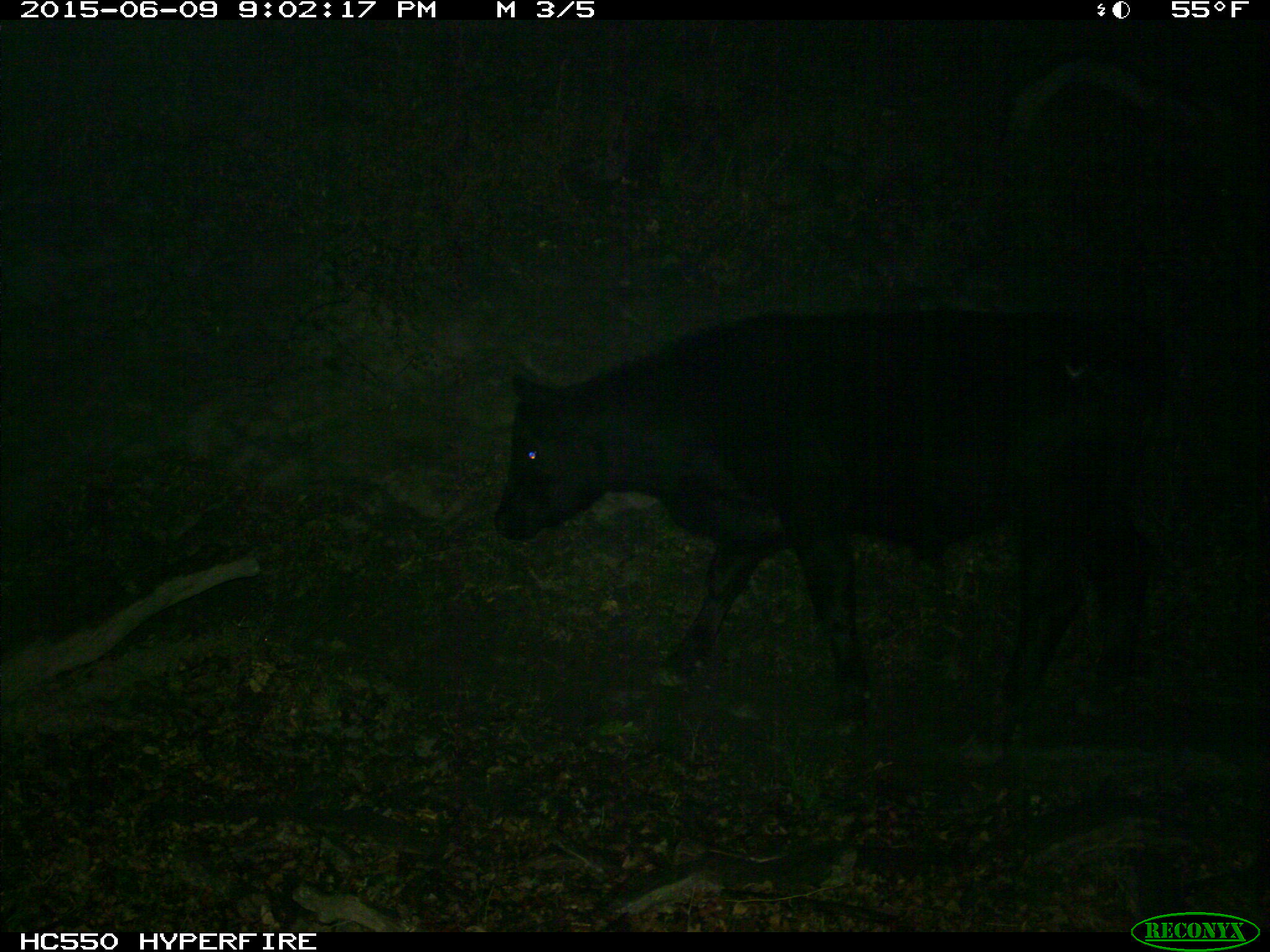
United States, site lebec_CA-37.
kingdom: Animalia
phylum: Chordata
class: Mammalia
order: Artiodactyla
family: Bovidae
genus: Bos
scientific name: Bos taurus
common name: domestic cow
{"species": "Bos taurus (domestic cow)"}